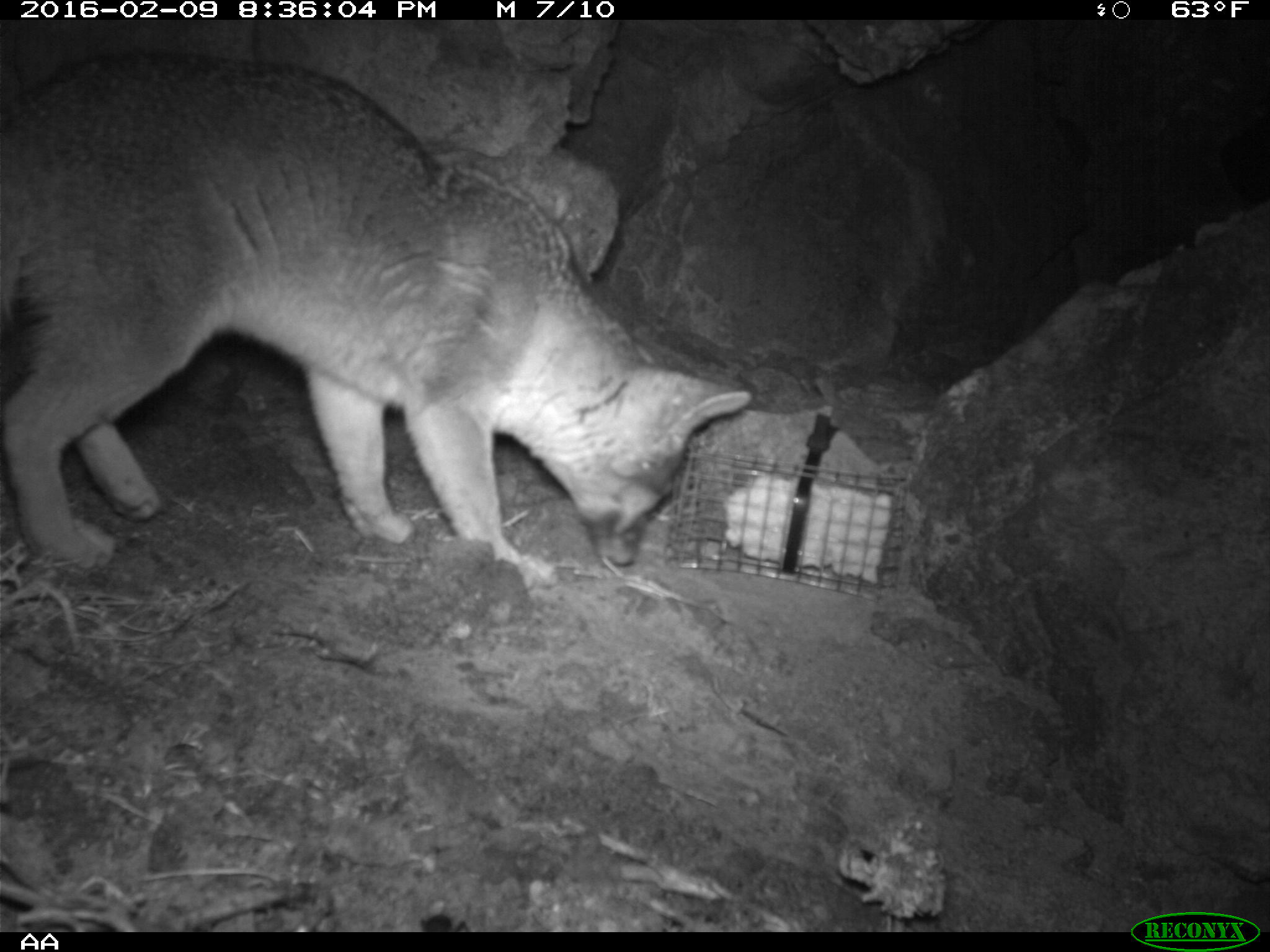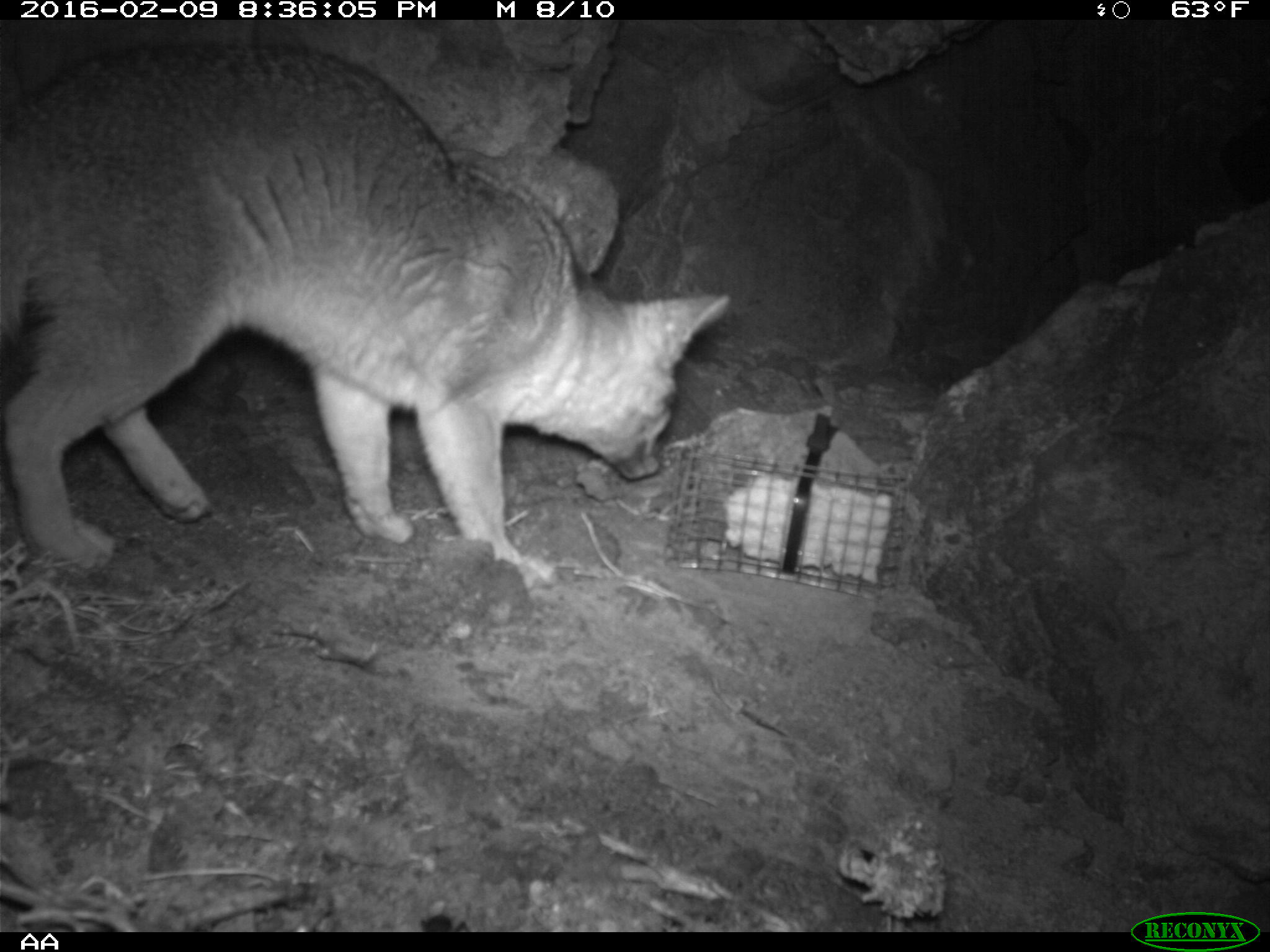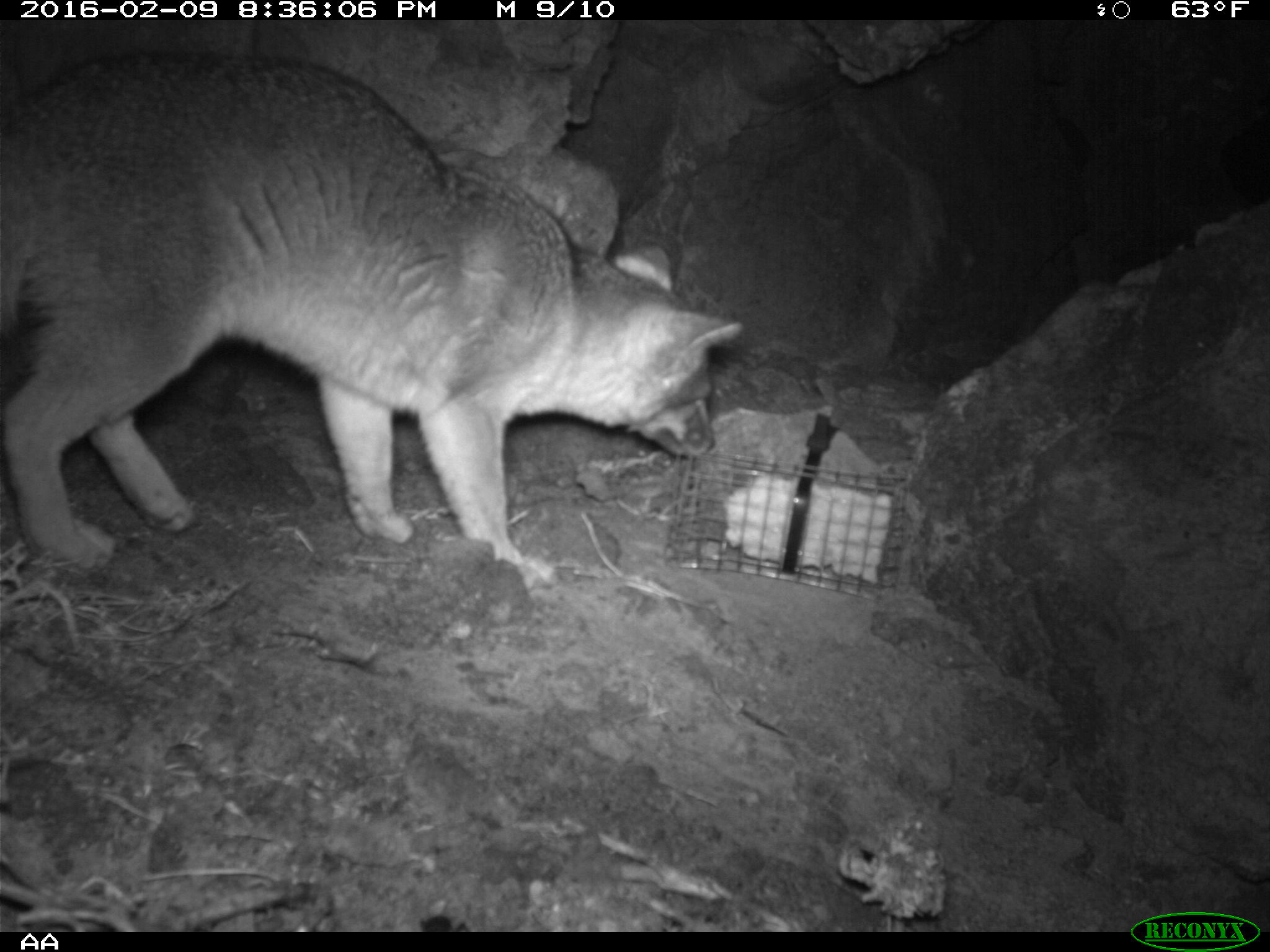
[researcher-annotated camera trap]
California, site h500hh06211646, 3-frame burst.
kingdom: Animalia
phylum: Chordata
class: Mammalia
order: Carnivora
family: Canidae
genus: Urocyon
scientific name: Urocyon littoralis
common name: island fox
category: fox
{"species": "fox (island fox) (Urocyon littoralis)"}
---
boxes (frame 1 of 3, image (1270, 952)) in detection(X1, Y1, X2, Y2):
fox: detection(0, 48, 750, 596)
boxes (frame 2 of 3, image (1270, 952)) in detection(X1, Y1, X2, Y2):
fox: detection(0, 41, 732, 589)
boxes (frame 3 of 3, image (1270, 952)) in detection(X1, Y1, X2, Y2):
fox: detection(0, 45, 741, 584)